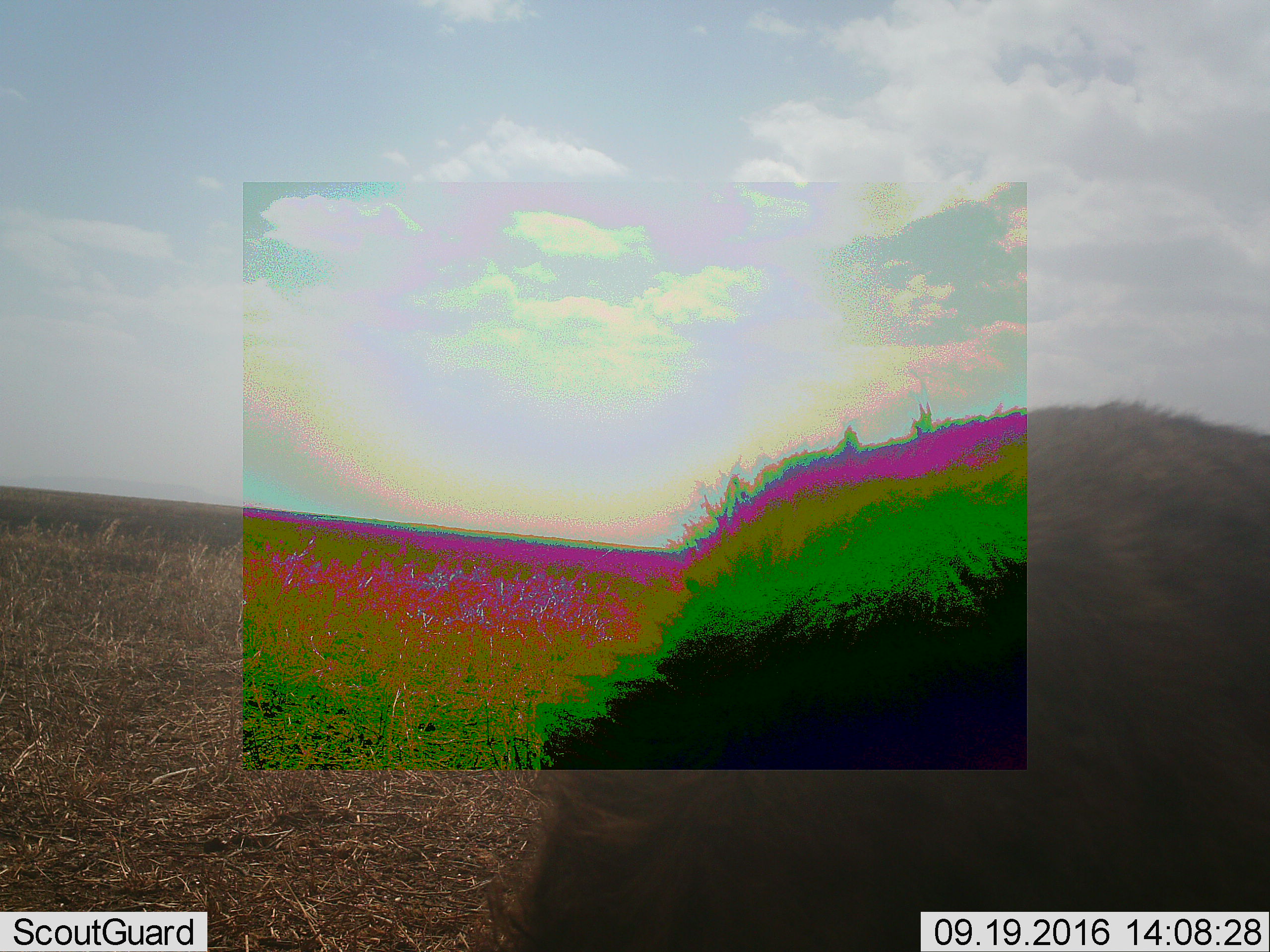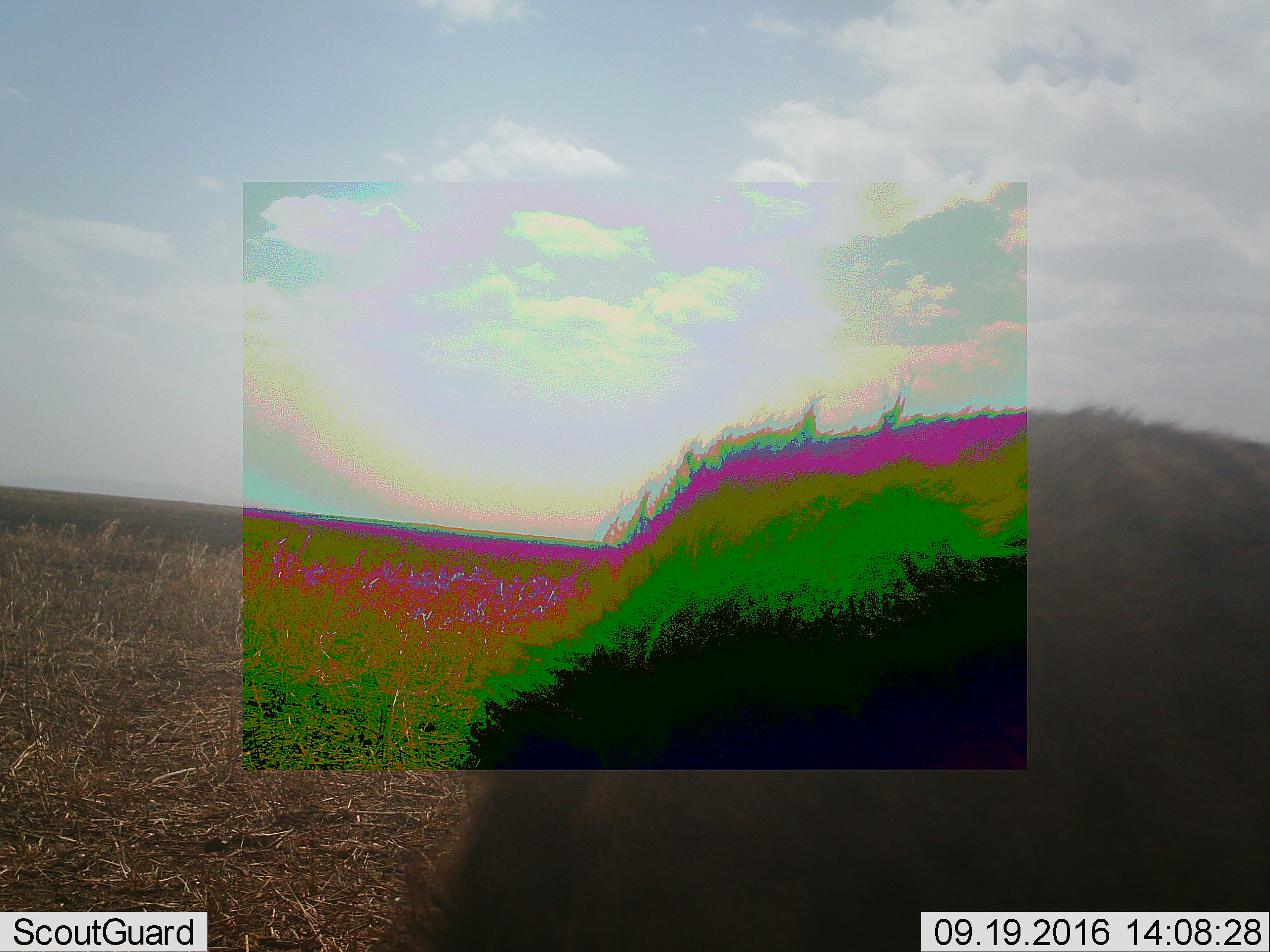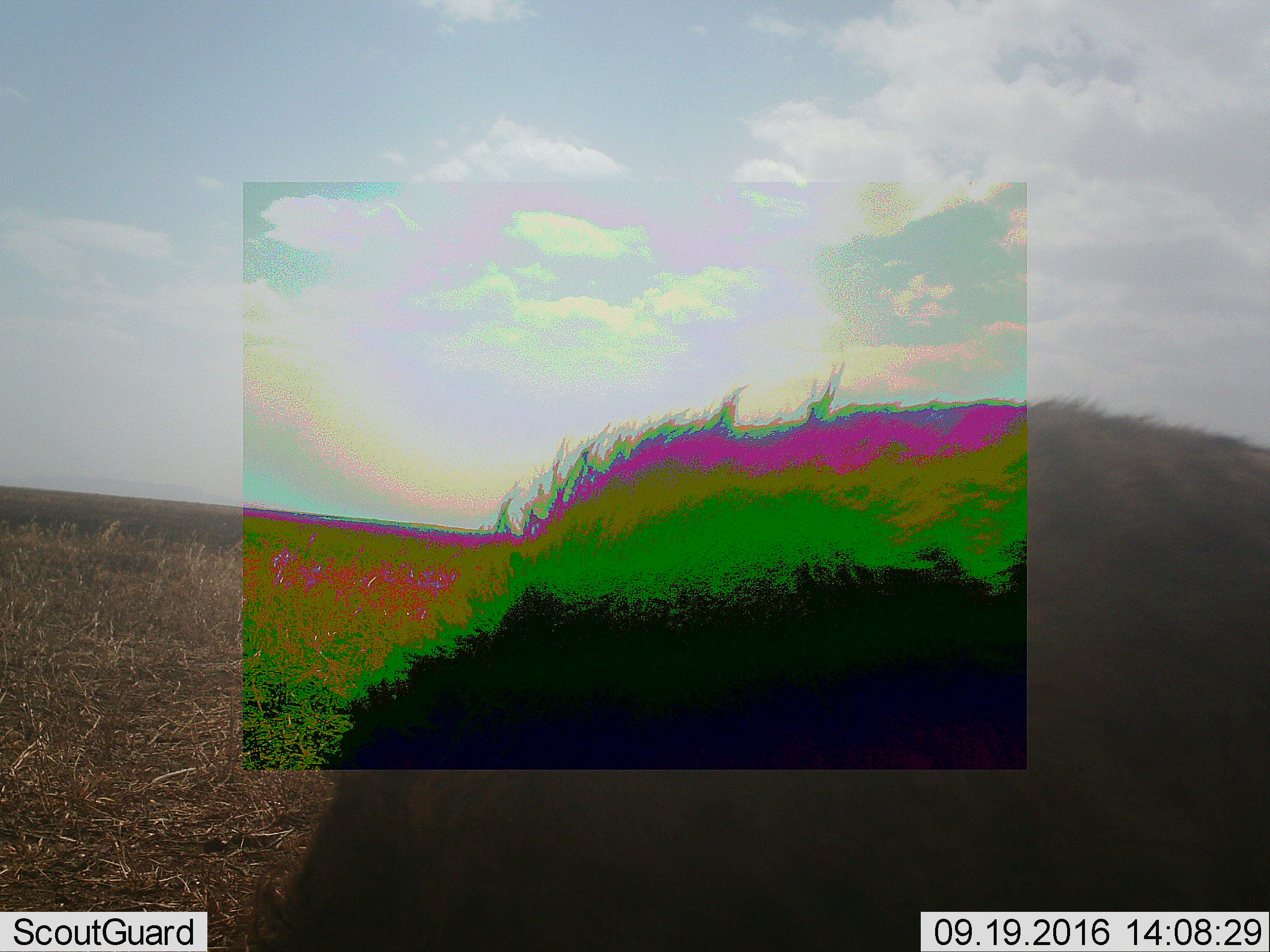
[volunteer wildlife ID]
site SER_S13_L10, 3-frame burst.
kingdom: Animalia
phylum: Chordata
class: Mammalia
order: Artiodactyla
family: Bovidae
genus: Syncerus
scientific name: Syncerus caffer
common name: african buffalo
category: buffalo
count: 1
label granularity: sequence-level